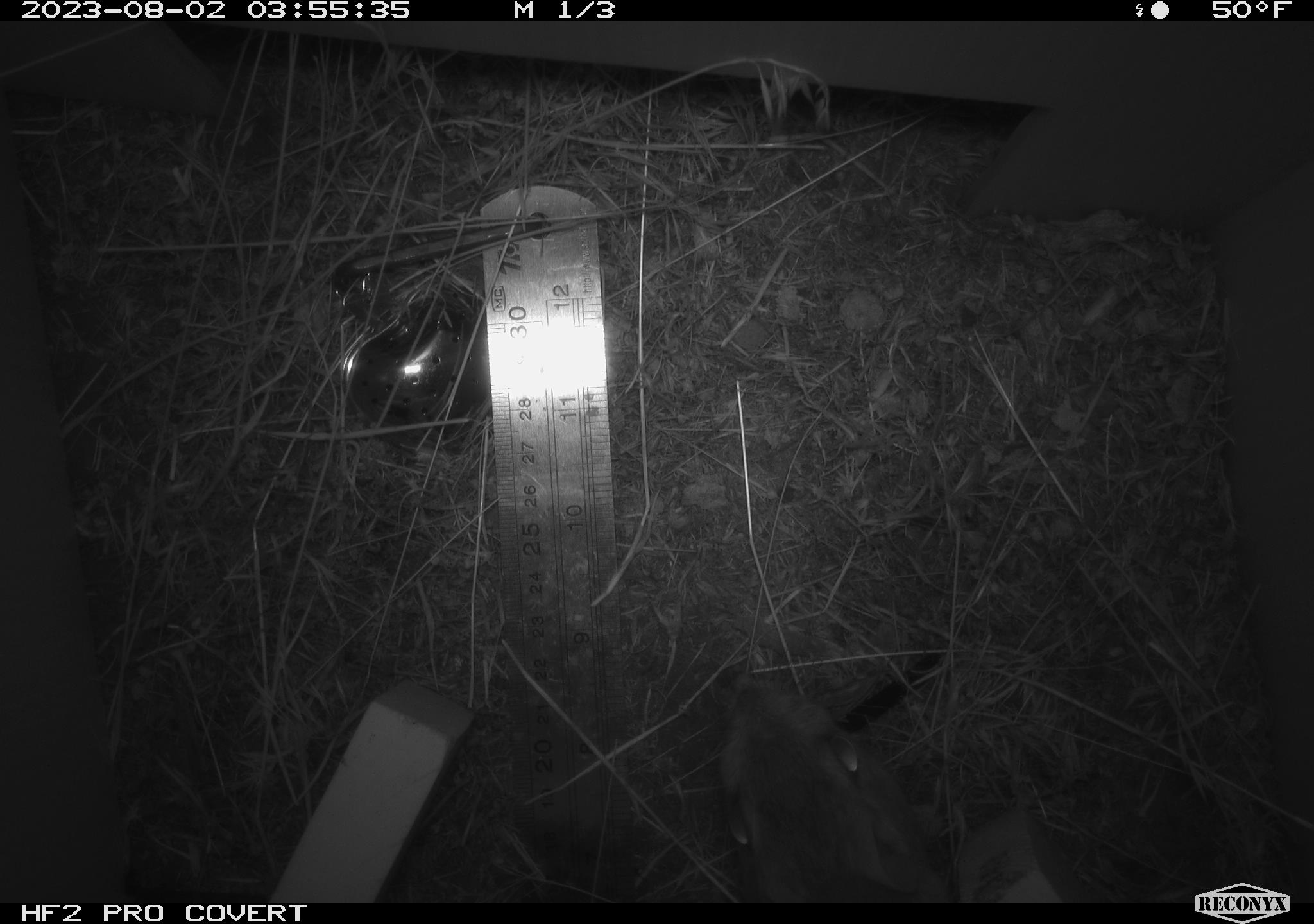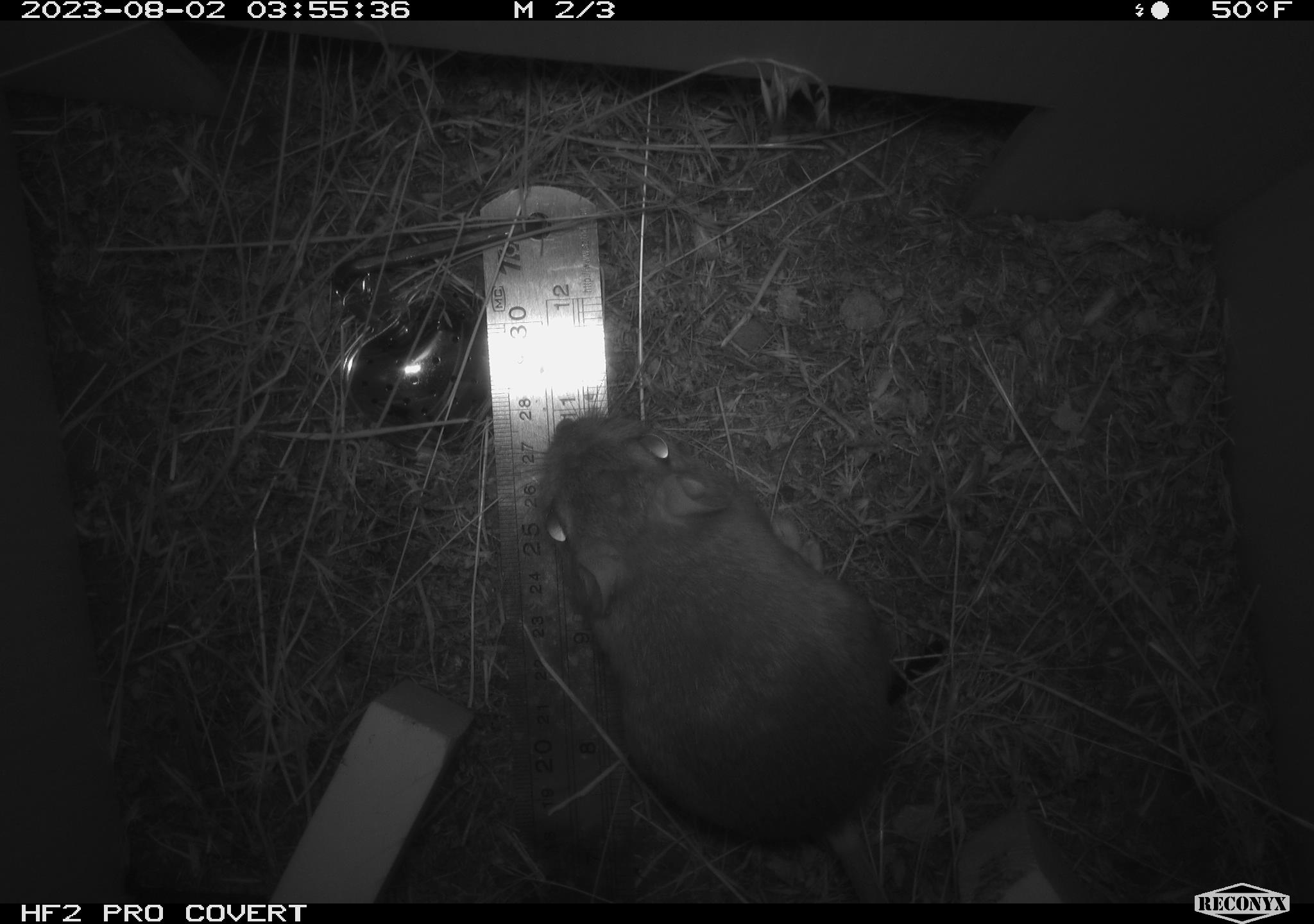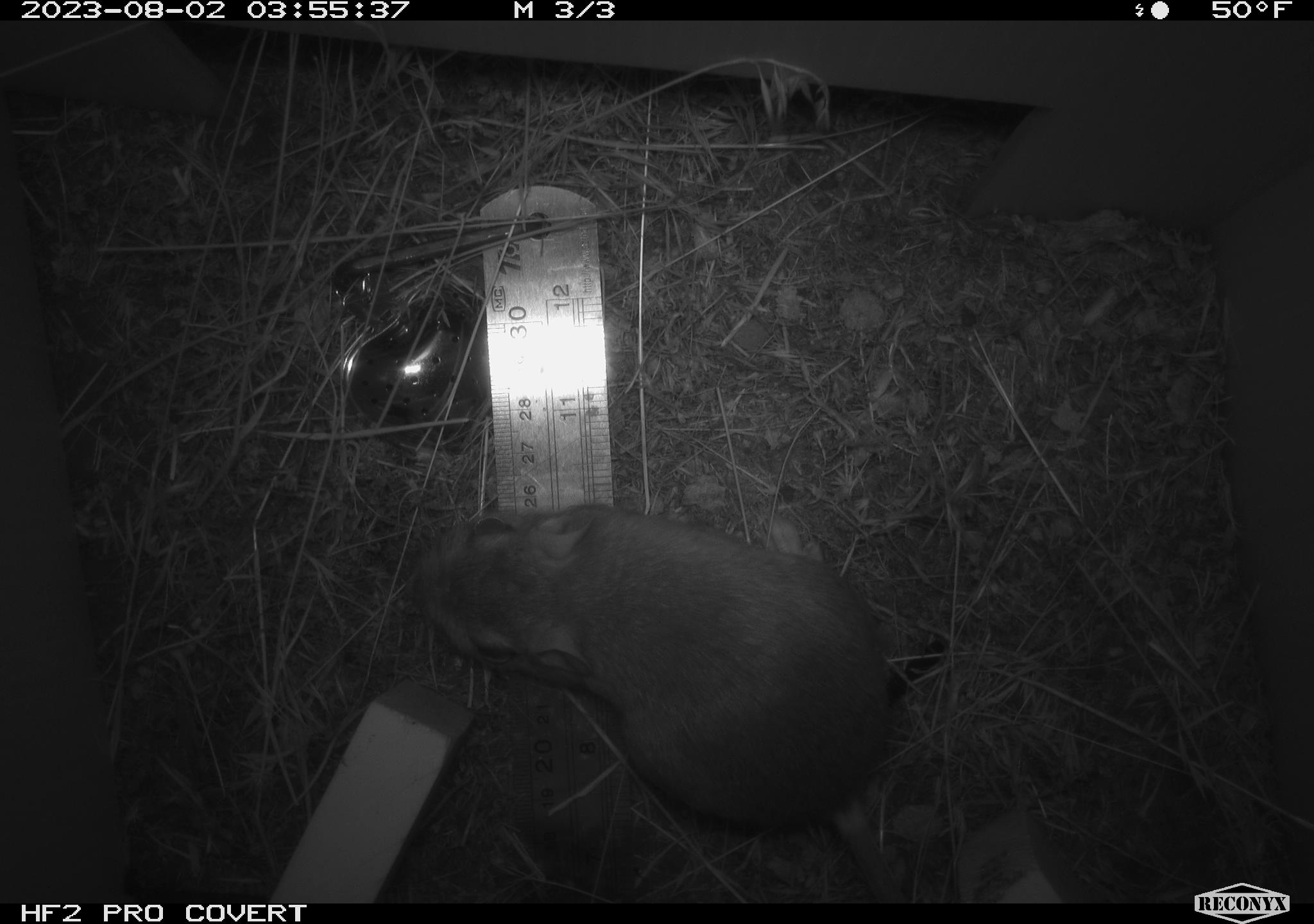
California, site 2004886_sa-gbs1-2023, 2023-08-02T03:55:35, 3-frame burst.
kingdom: Animalia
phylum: Chordata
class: Mammalia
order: Rodentia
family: Heteromyidae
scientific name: Heteromyidae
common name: kangaroo rats and pocket mice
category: heteromyidae family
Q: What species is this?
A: Heteromyidae family (kangaroo rats and pocket mice) (Heteromyidae).